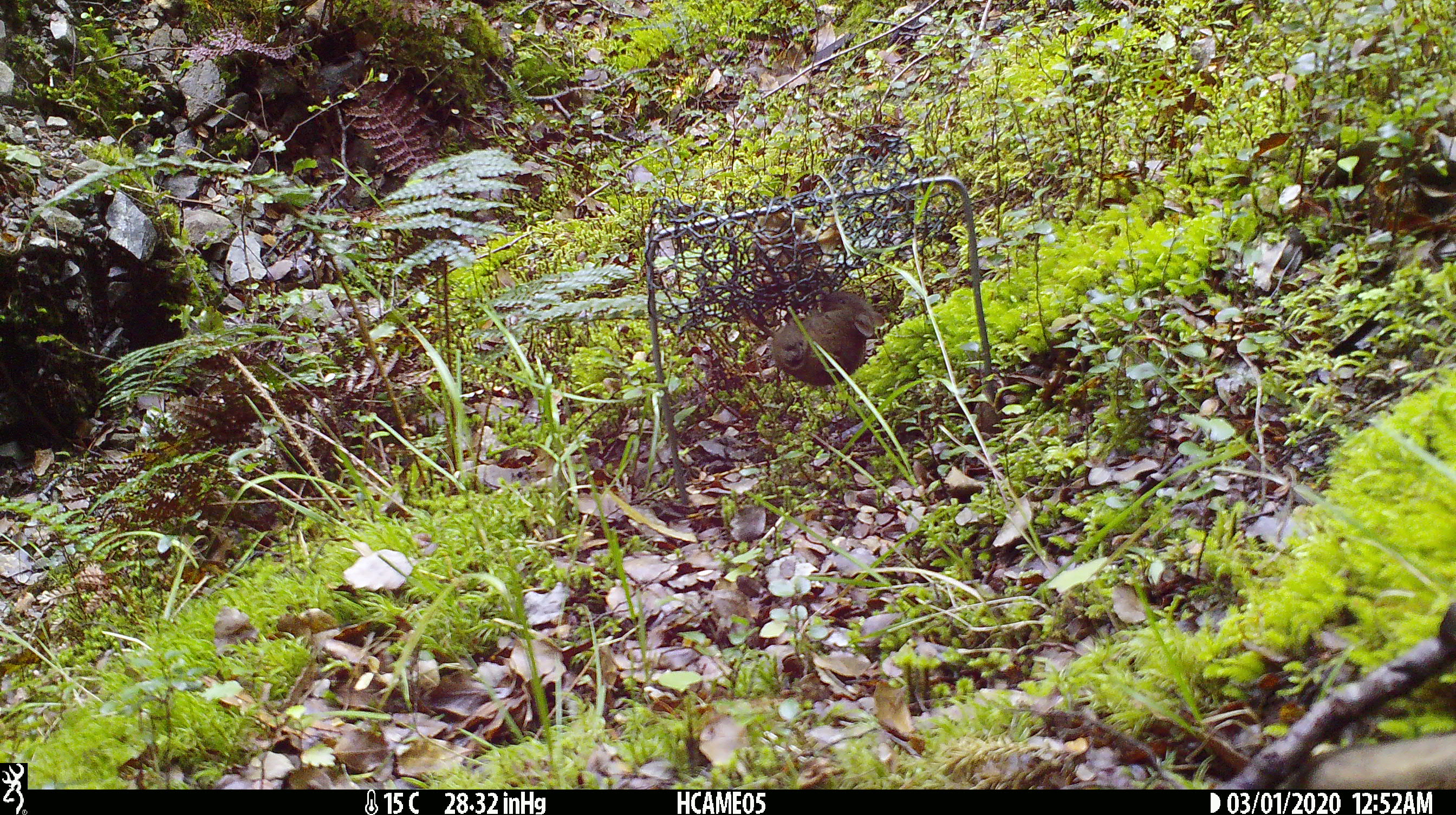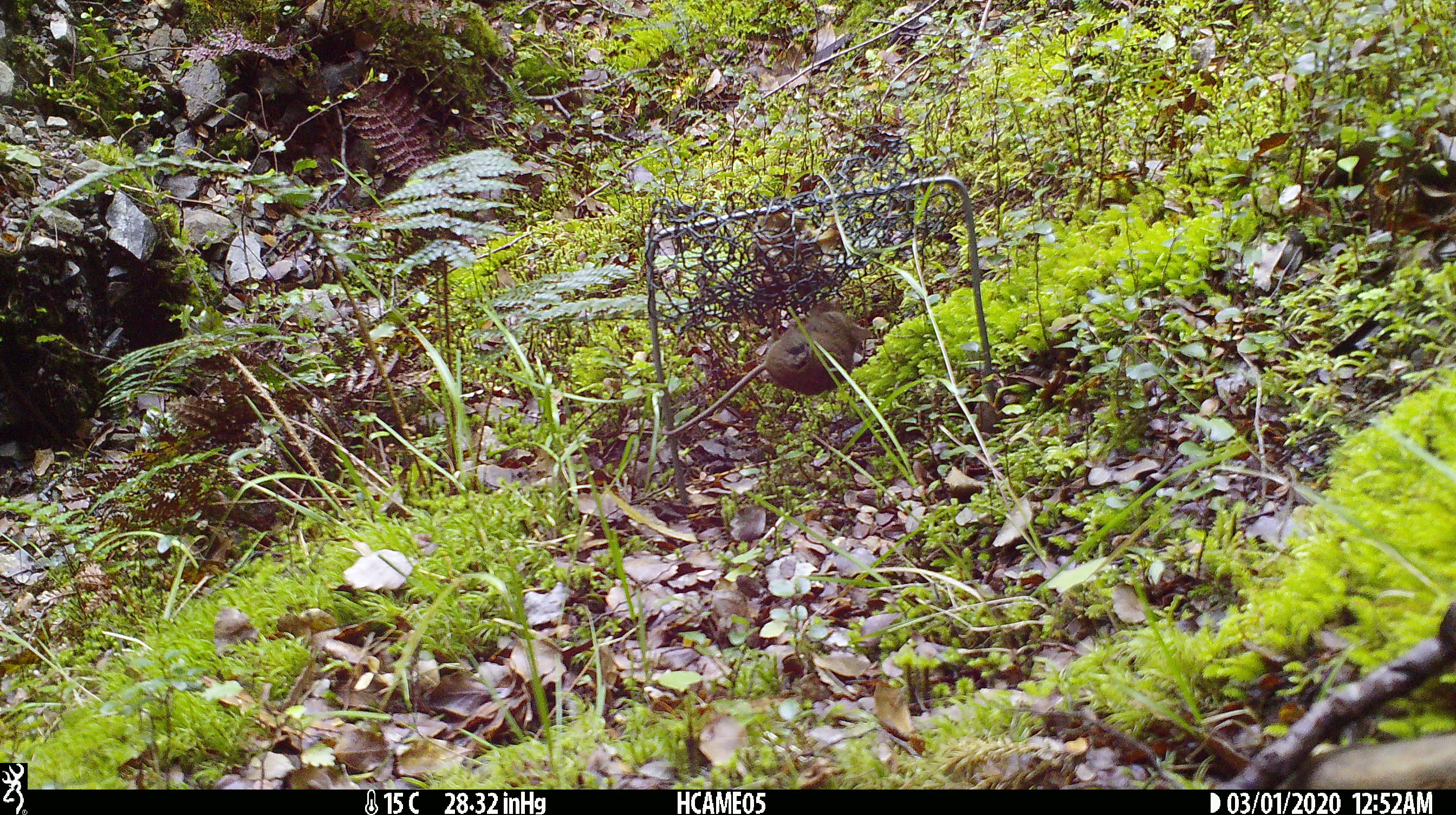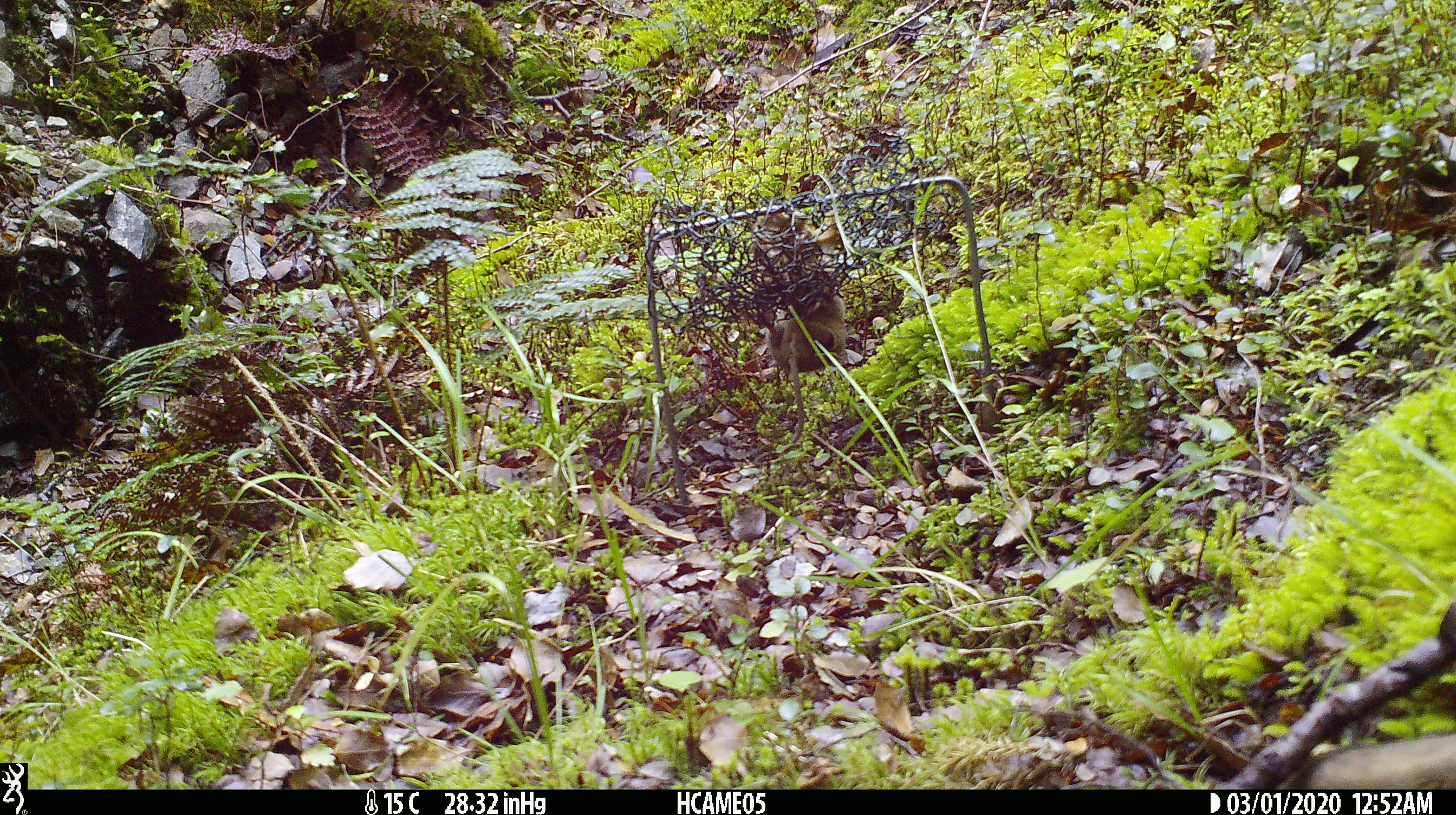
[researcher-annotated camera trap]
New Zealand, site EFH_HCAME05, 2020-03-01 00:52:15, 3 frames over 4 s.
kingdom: Animalia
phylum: Chordata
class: Mammalia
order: Rodentia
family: Muridae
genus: Mus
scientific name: Mus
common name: mouse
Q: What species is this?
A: Mouse (Mus).